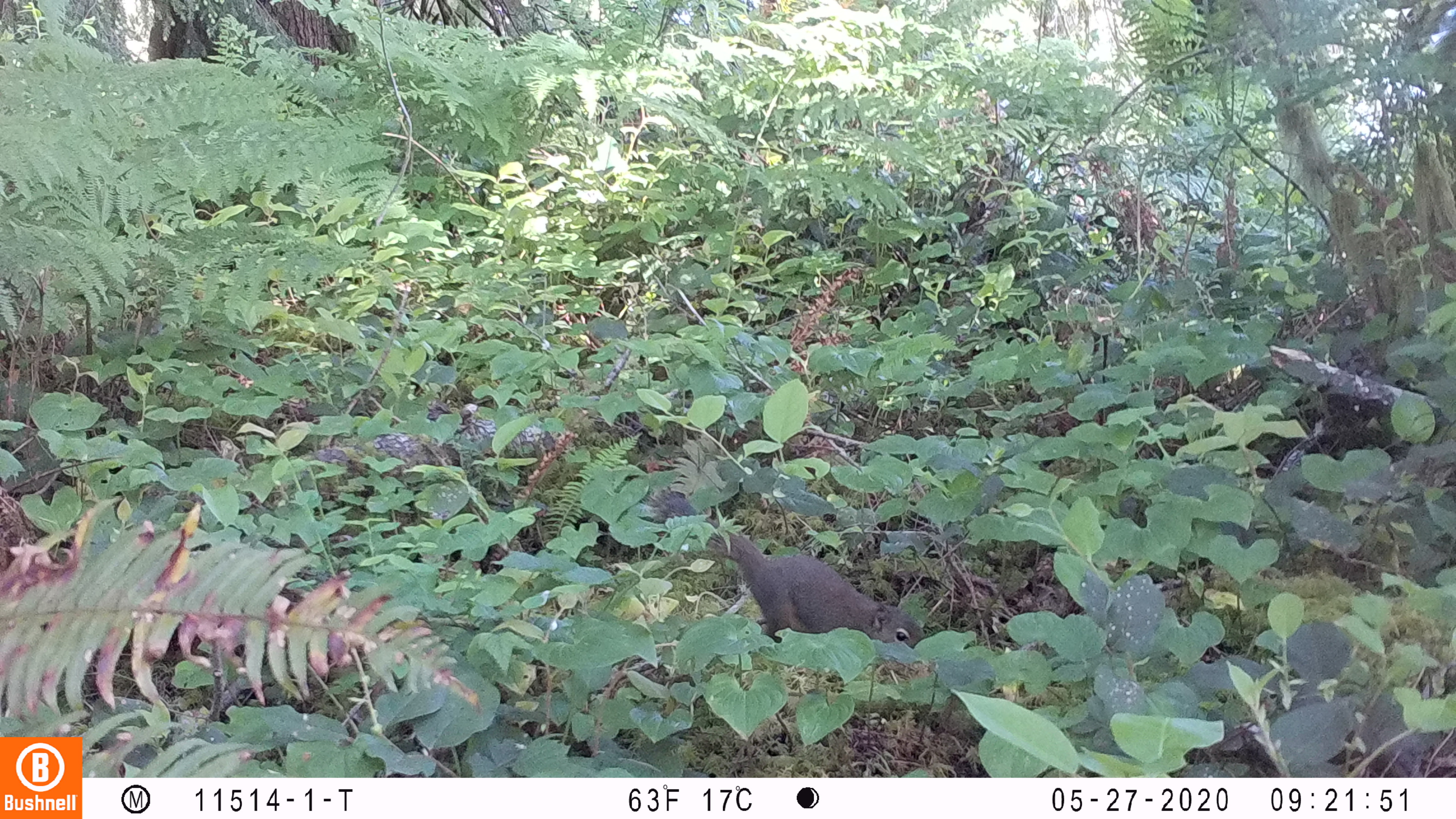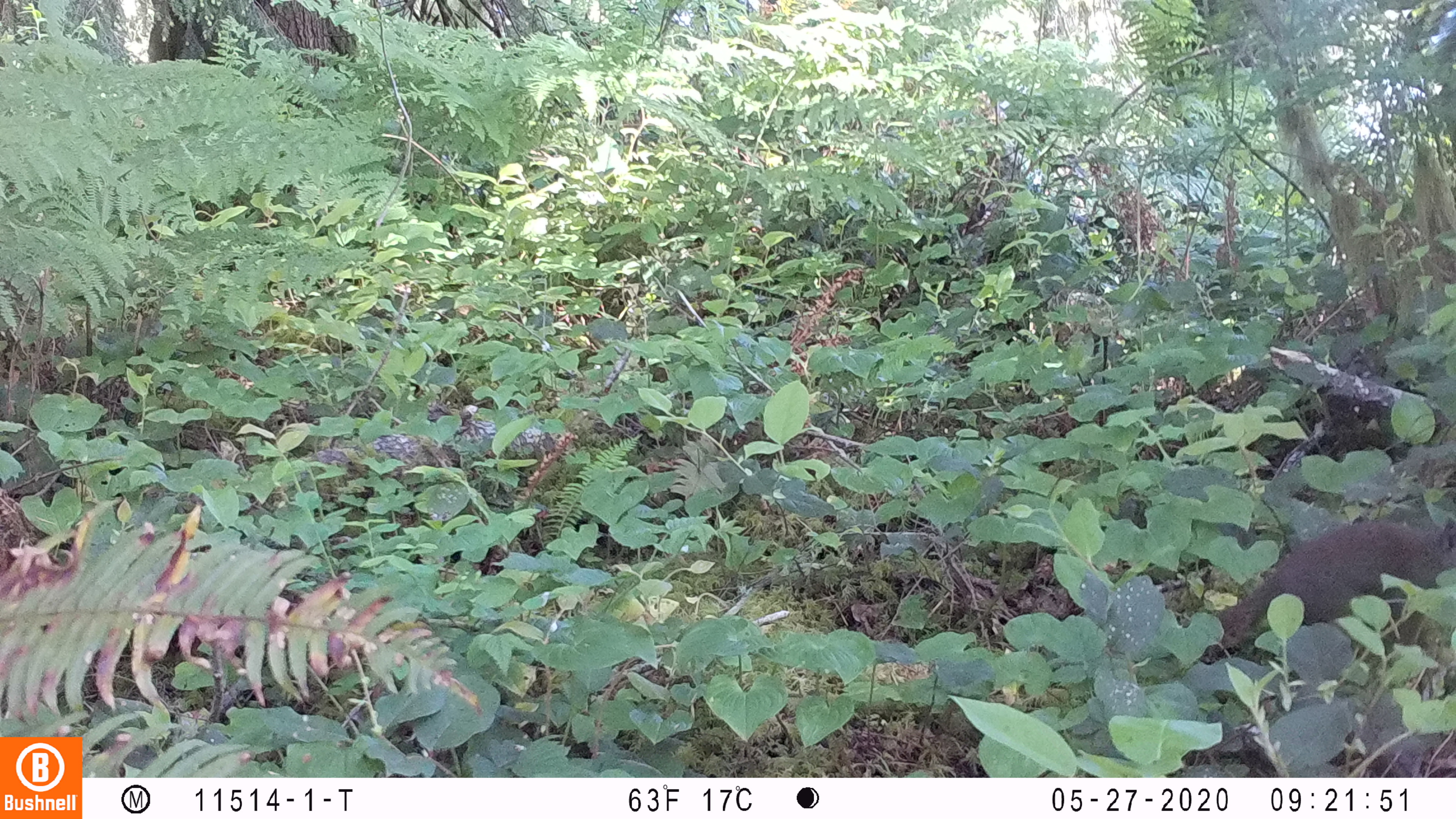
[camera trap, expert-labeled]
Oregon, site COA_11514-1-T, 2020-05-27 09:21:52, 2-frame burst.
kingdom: Animalia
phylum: Chordata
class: Mammalia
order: Rodentia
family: Sciuridae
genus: Tamiasciurus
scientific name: Tamiasciurus douglasii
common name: douglas squirrel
Douglas squirrel (Tamiasciurus douglasii).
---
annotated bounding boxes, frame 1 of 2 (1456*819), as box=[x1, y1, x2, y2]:
douglas squirrel: box=[669, 497, 940, 658]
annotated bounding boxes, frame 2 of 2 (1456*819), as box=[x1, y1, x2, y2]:
douglas squirrel: box=[1183, 518, 1452, 660]